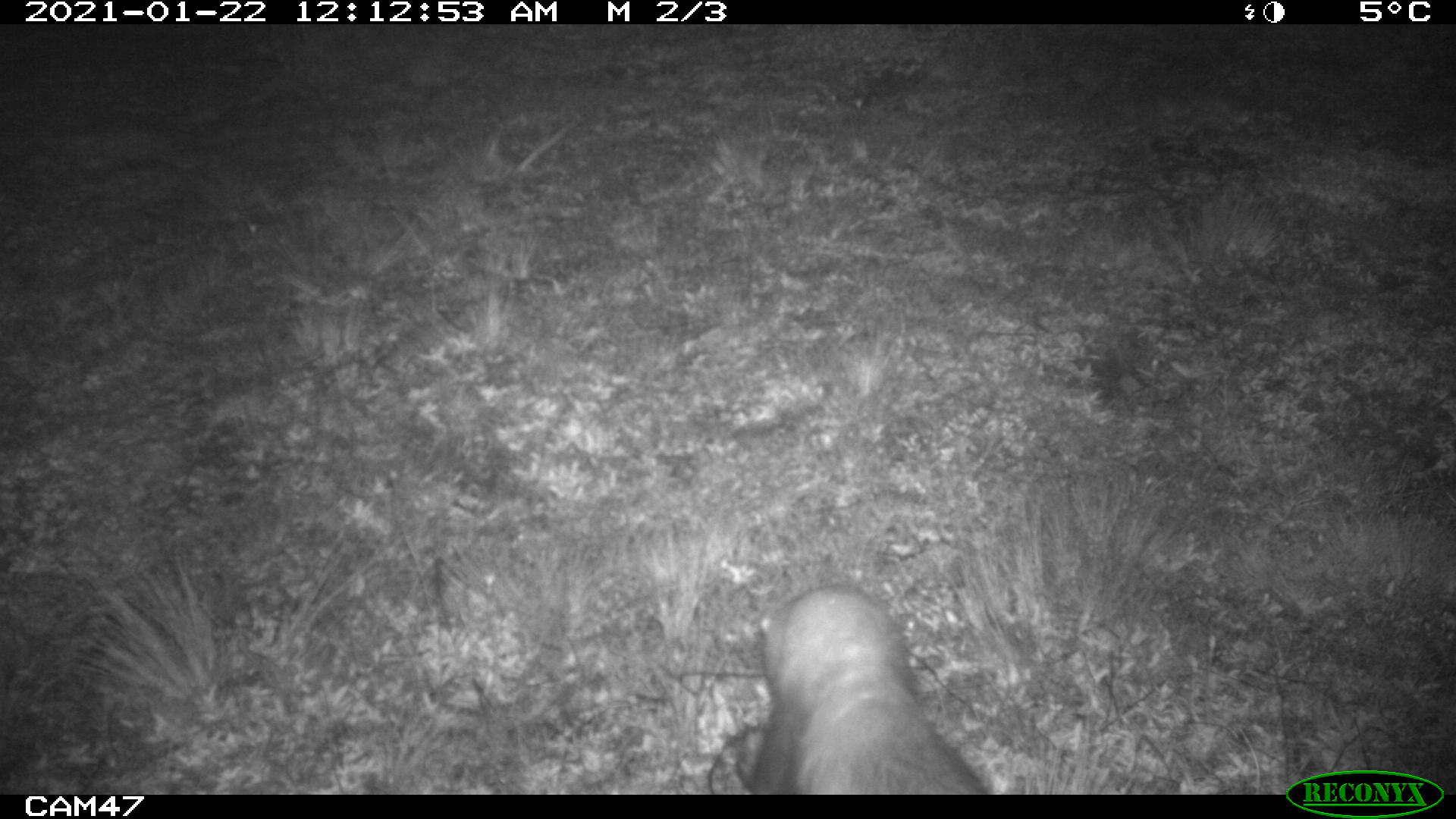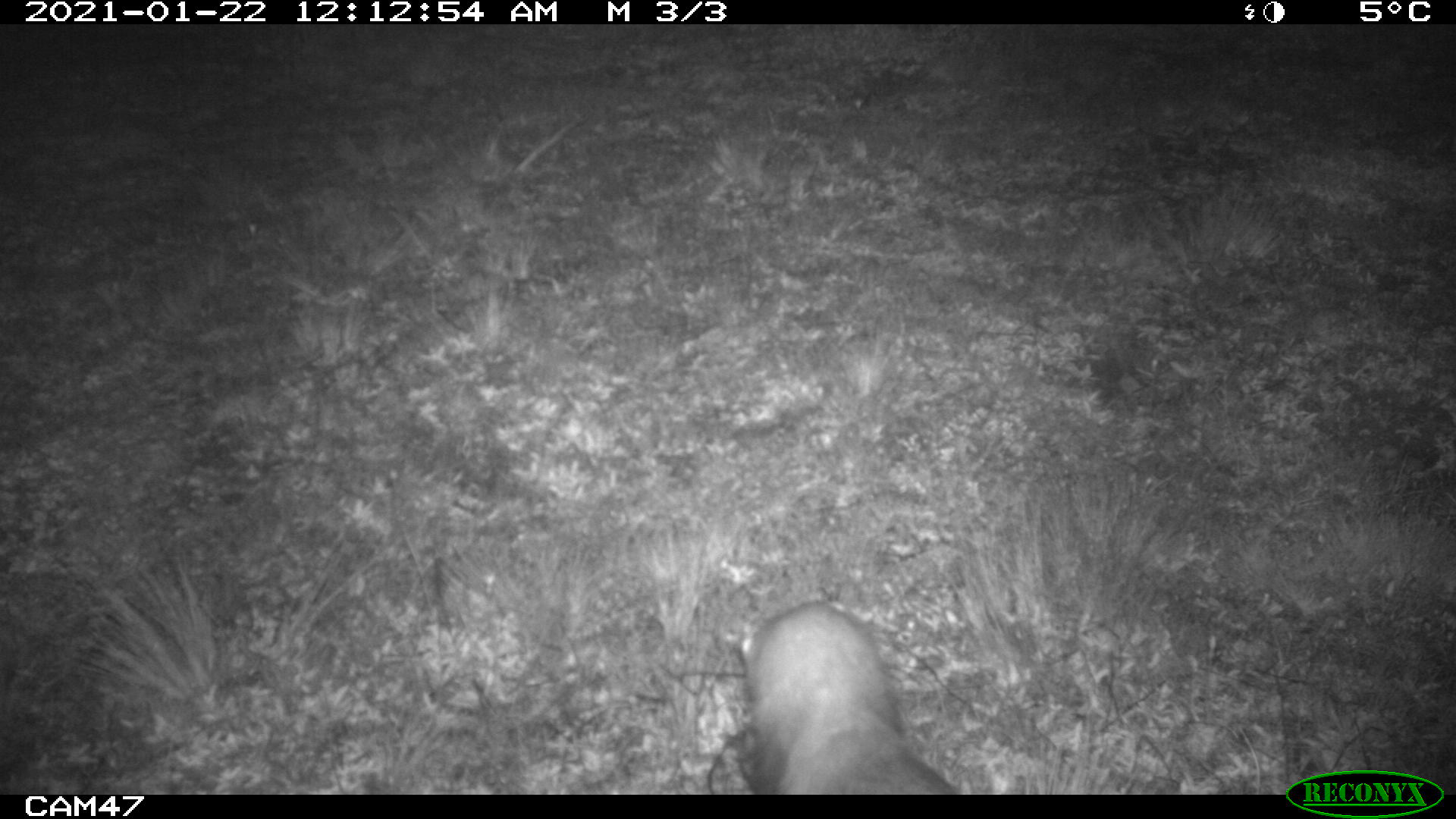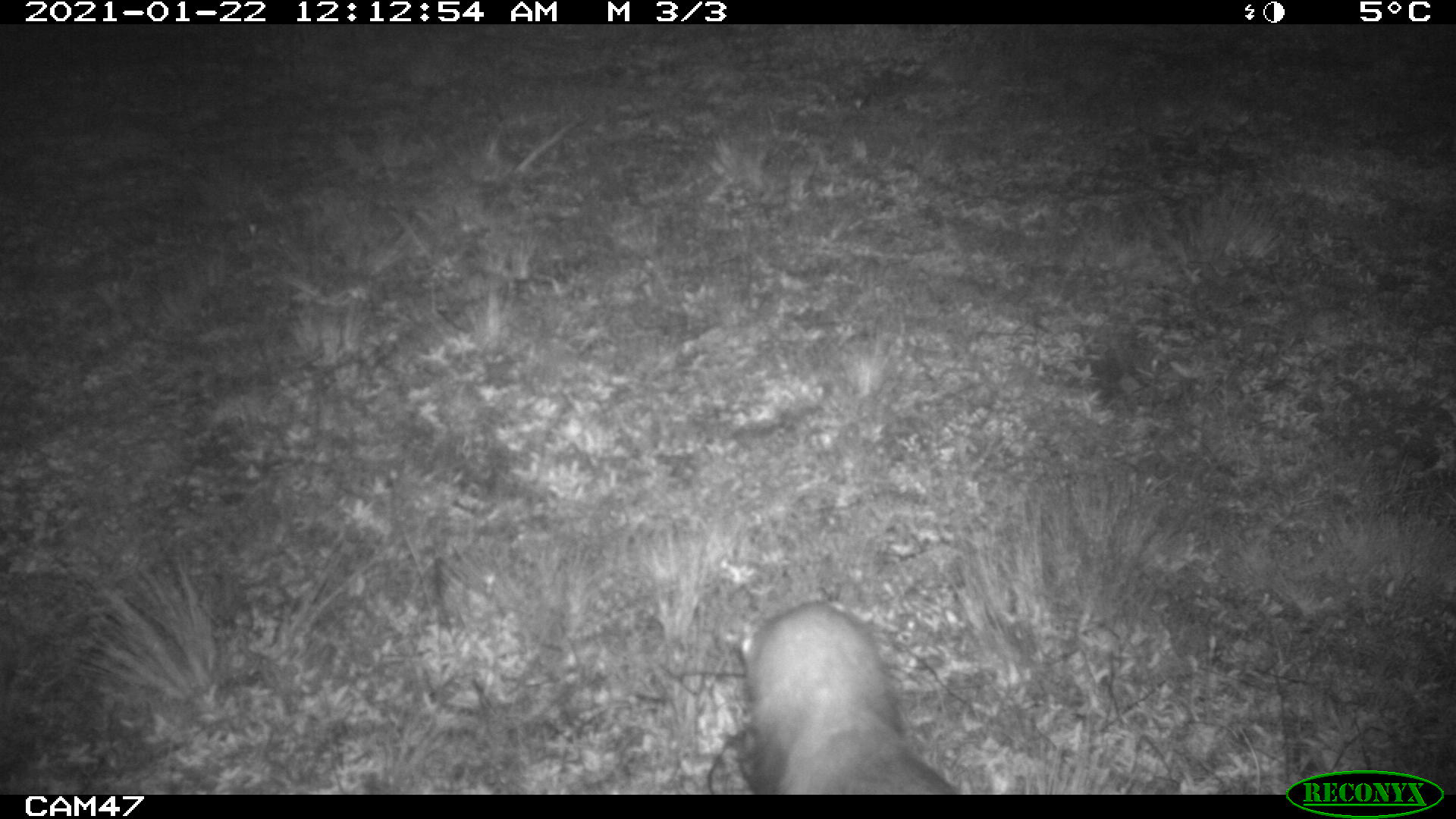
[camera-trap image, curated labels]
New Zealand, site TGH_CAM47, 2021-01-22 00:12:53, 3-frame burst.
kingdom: Animalia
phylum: Chordata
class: Mammalia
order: Carnivora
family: Mustelidae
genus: Mustela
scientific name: Mustela furo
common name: ferret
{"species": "ferret (Mustela furo)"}